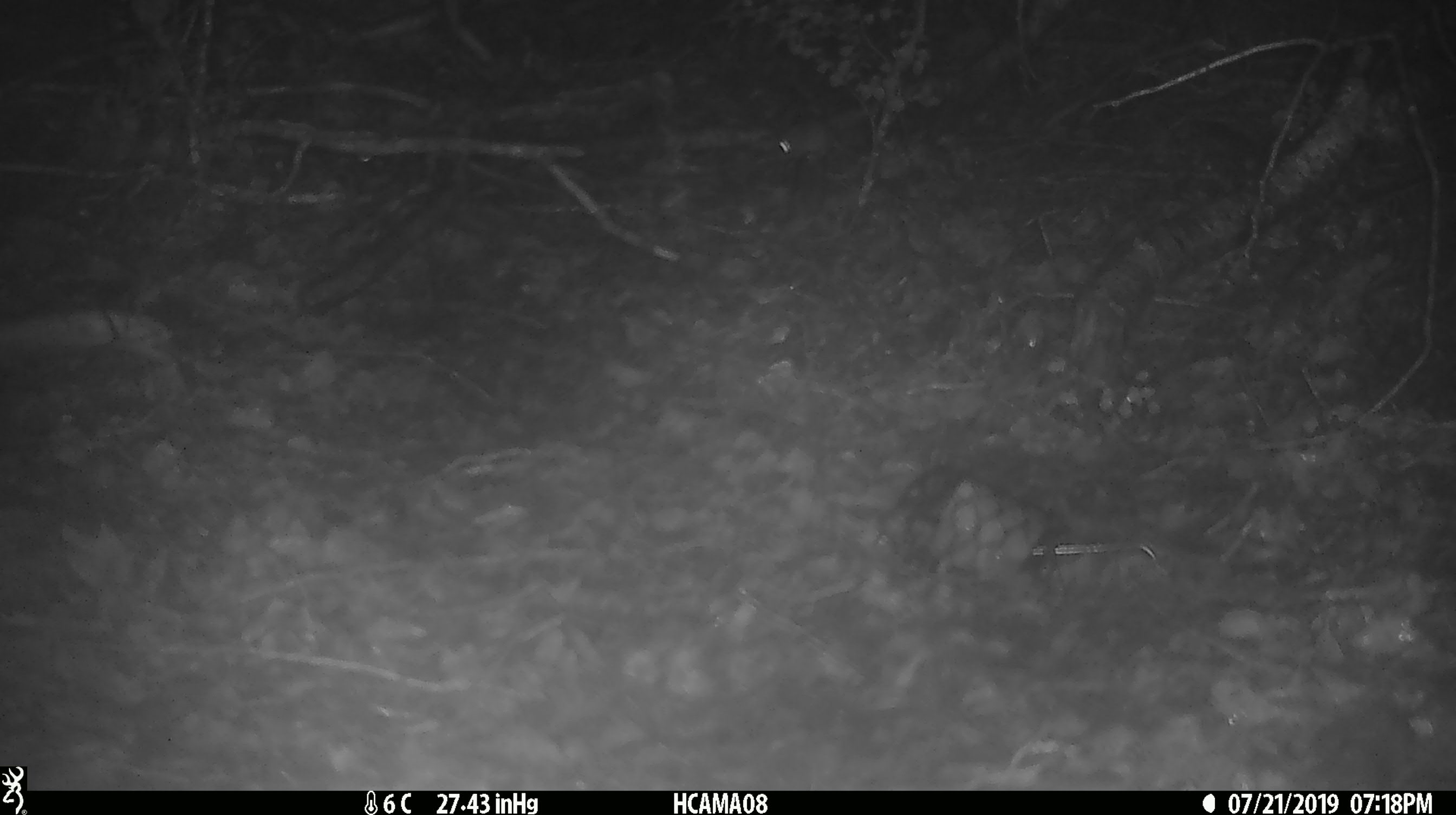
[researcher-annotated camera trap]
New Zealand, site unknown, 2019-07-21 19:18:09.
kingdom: Animalia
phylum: Chordata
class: Mammalia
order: Rodentia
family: Muridae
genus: Mus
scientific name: Mus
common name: mouse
Mouse (Mus).